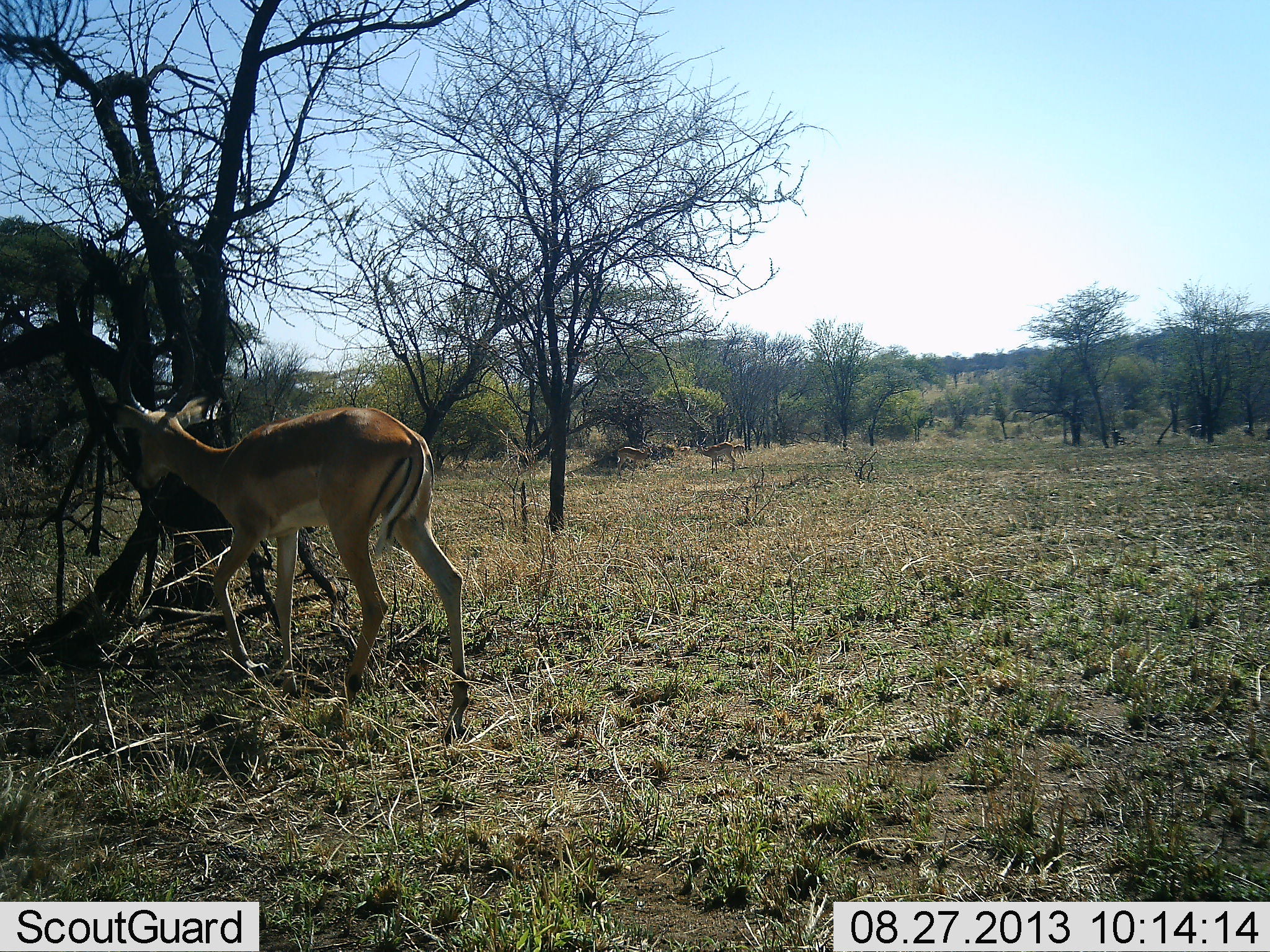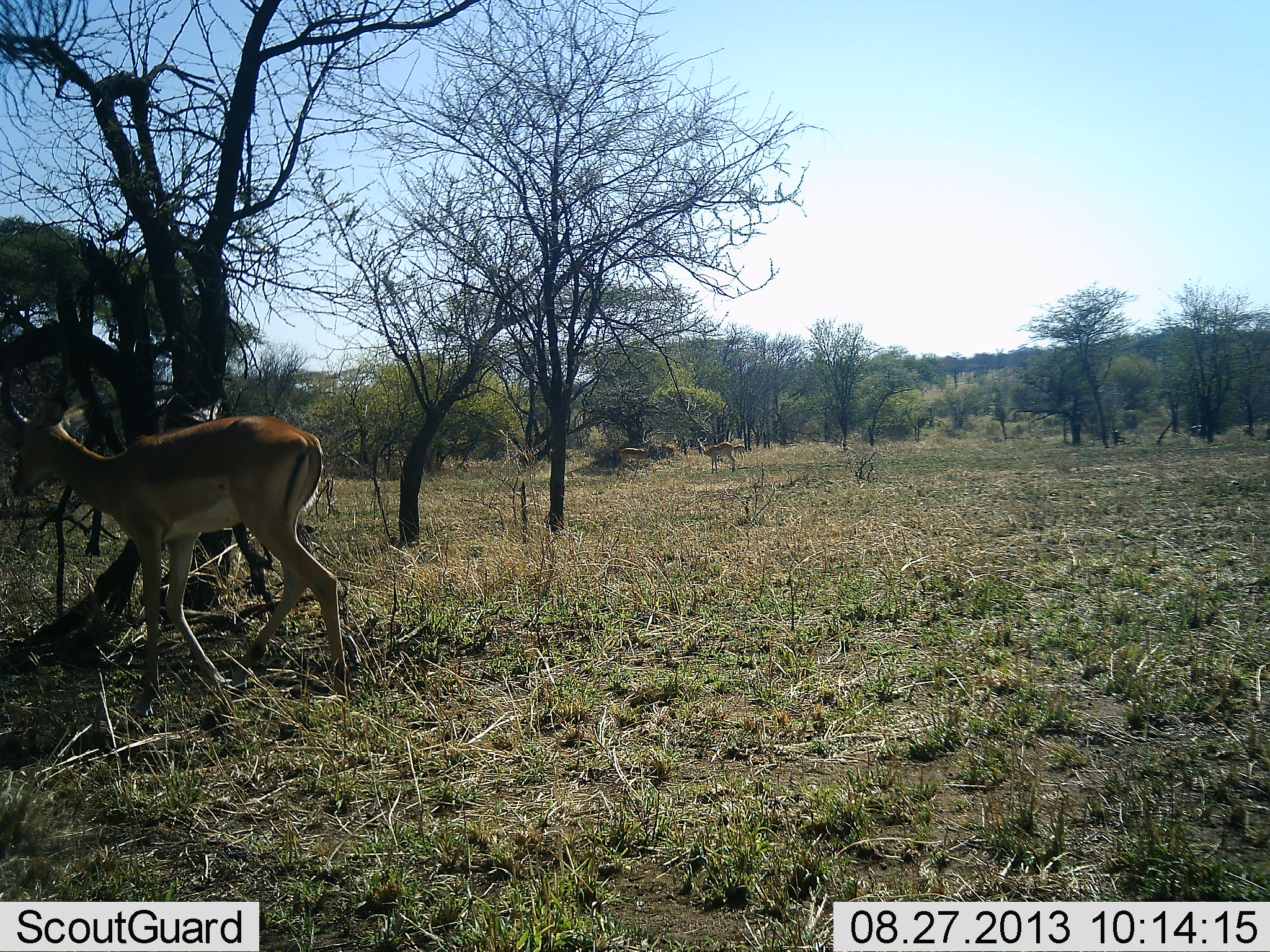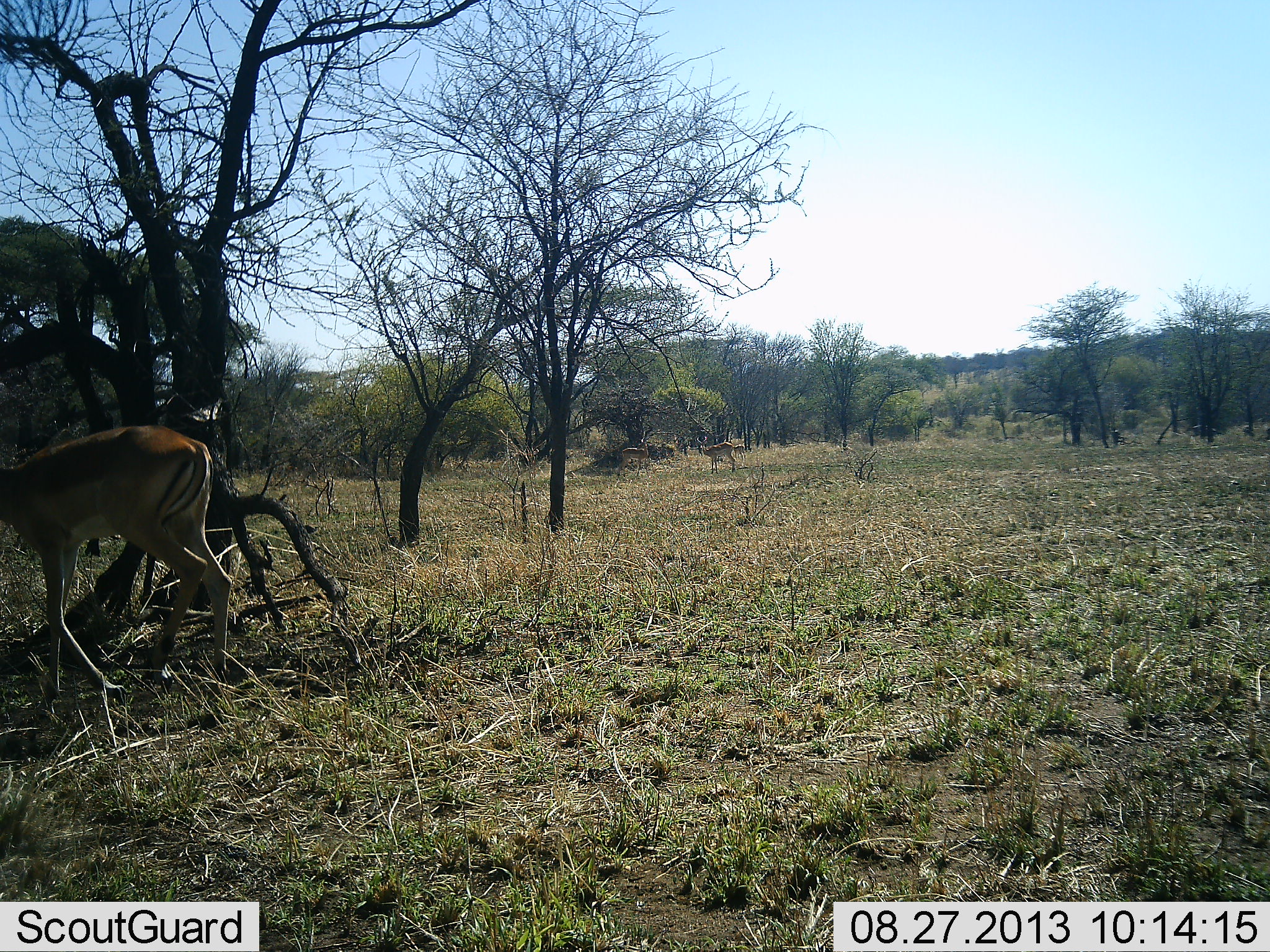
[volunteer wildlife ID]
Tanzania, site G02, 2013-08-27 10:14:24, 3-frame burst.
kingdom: Animalia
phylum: Chordata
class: Mammalia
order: Artiodactyla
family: Bovidae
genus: Aepyceros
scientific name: Aepyceros melampus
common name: impala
Impala (Aepyceros melampus), count 2. Behavior (volunteer vote fractions): standing 36%, resting 0%, moving 100%, interacting 0%. Young present (vote fraction): 0%. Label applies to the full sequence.